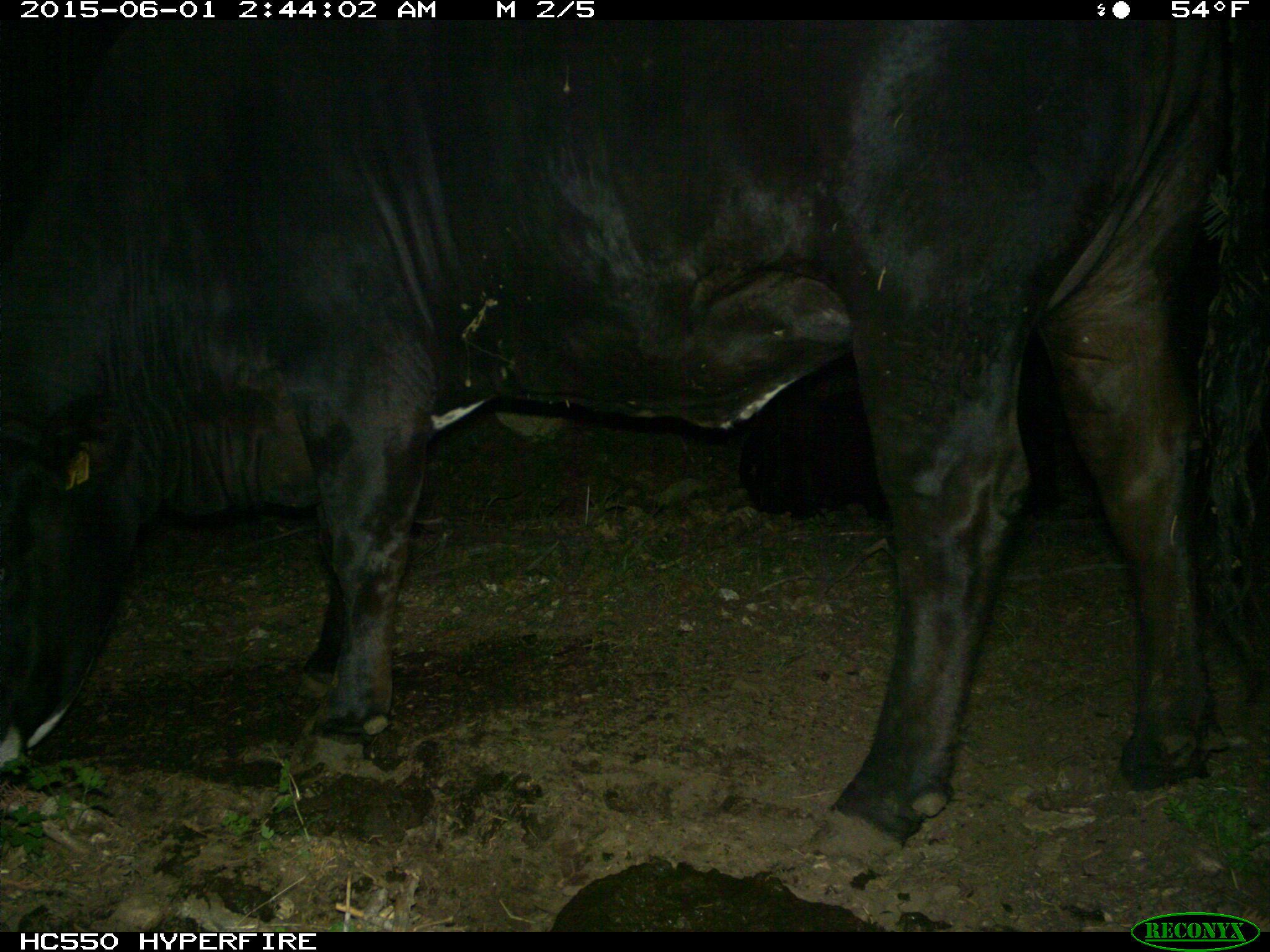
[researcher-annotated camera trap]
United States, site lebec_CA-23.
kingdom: Animalia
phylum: Chordata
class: Mammalia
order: Artiodactyla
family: Bovidae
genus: Bos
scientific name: Bos taurus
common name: domestic cow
Bos taurus (domestic cow).